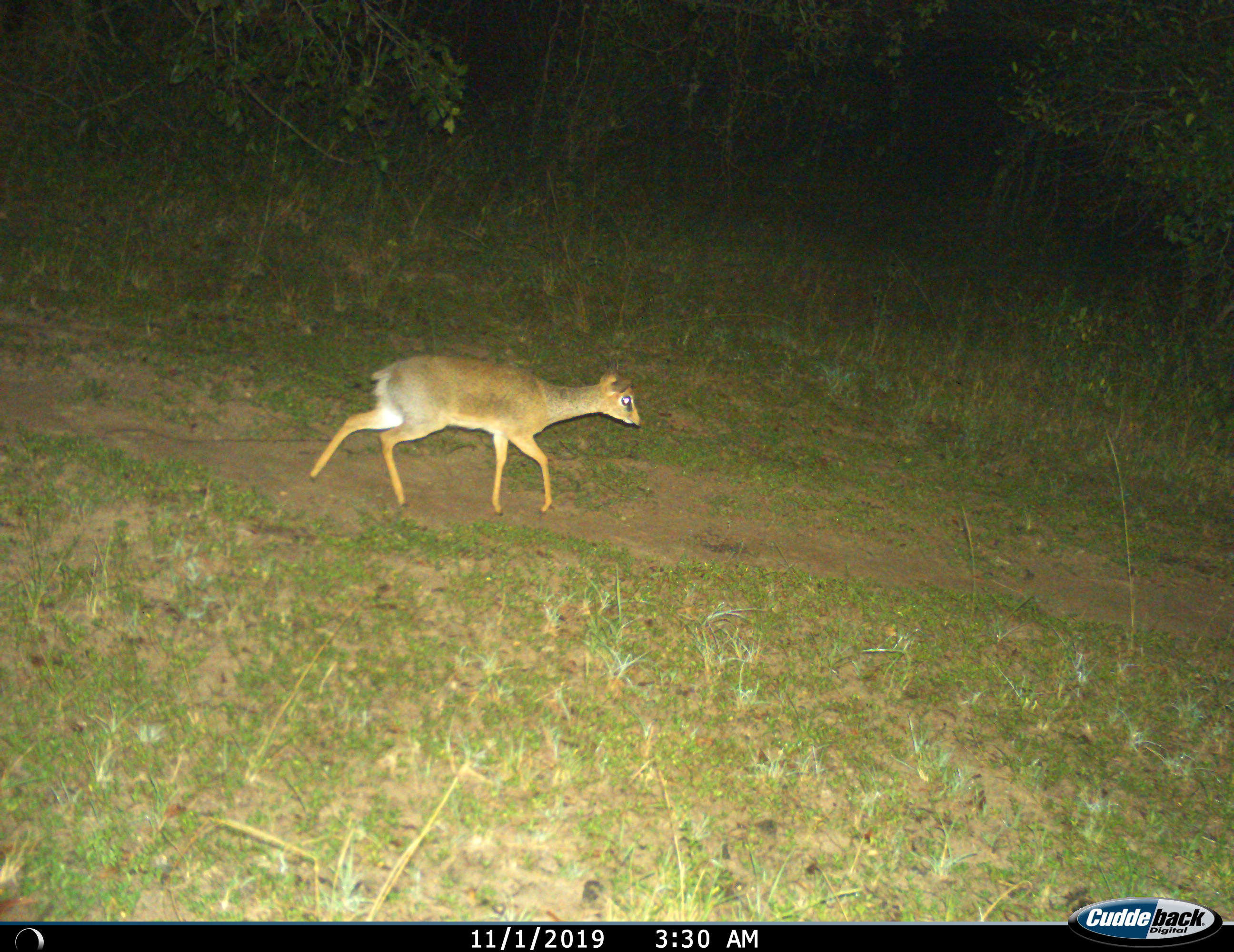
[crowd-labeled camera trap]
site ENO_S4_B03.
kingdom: Animalia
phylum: Chordata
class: Mammalia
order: Artiodactyla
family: Bovidae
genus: Madoqua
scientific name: Madoqua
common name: dik-dik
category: dikdik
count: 1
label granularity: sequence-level